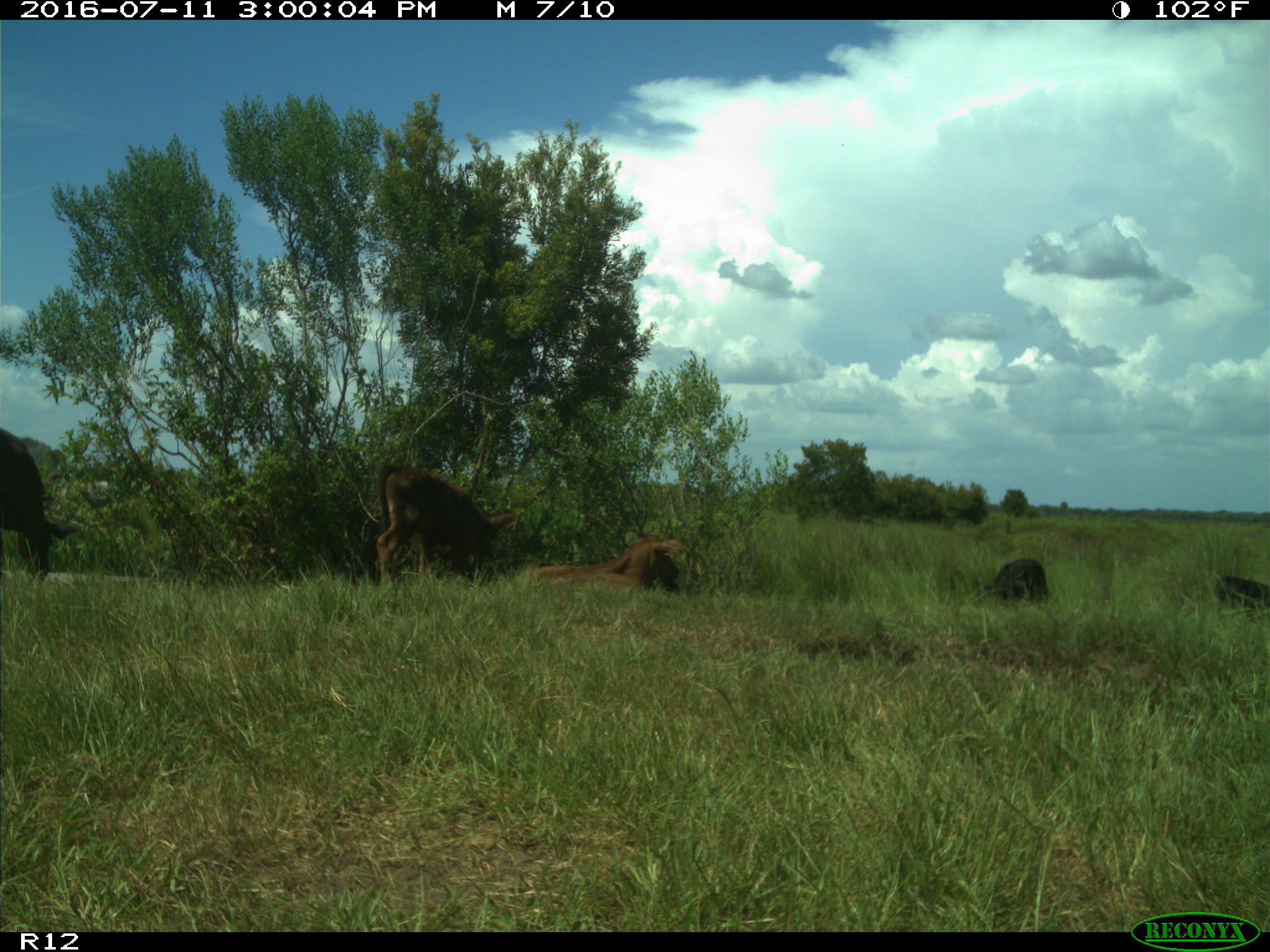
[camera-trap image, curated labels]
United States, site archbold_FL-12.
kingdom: Animalia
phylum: Chordata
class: Mammalia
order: Artiodactyla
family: Bovidae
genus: Bos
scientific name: Bos taurus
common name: domestic cow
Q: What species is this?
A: Bos taurus (domestic cow).